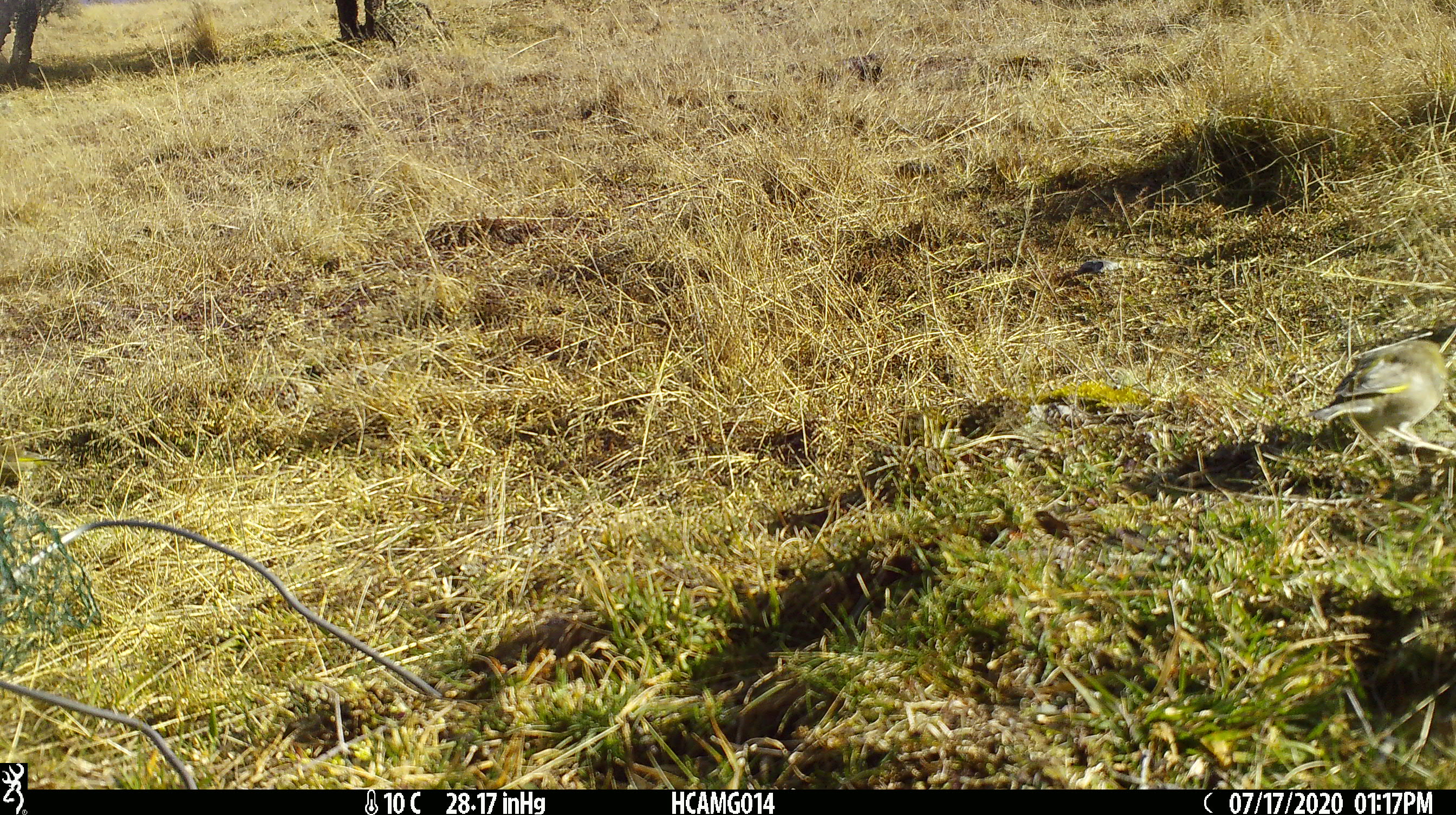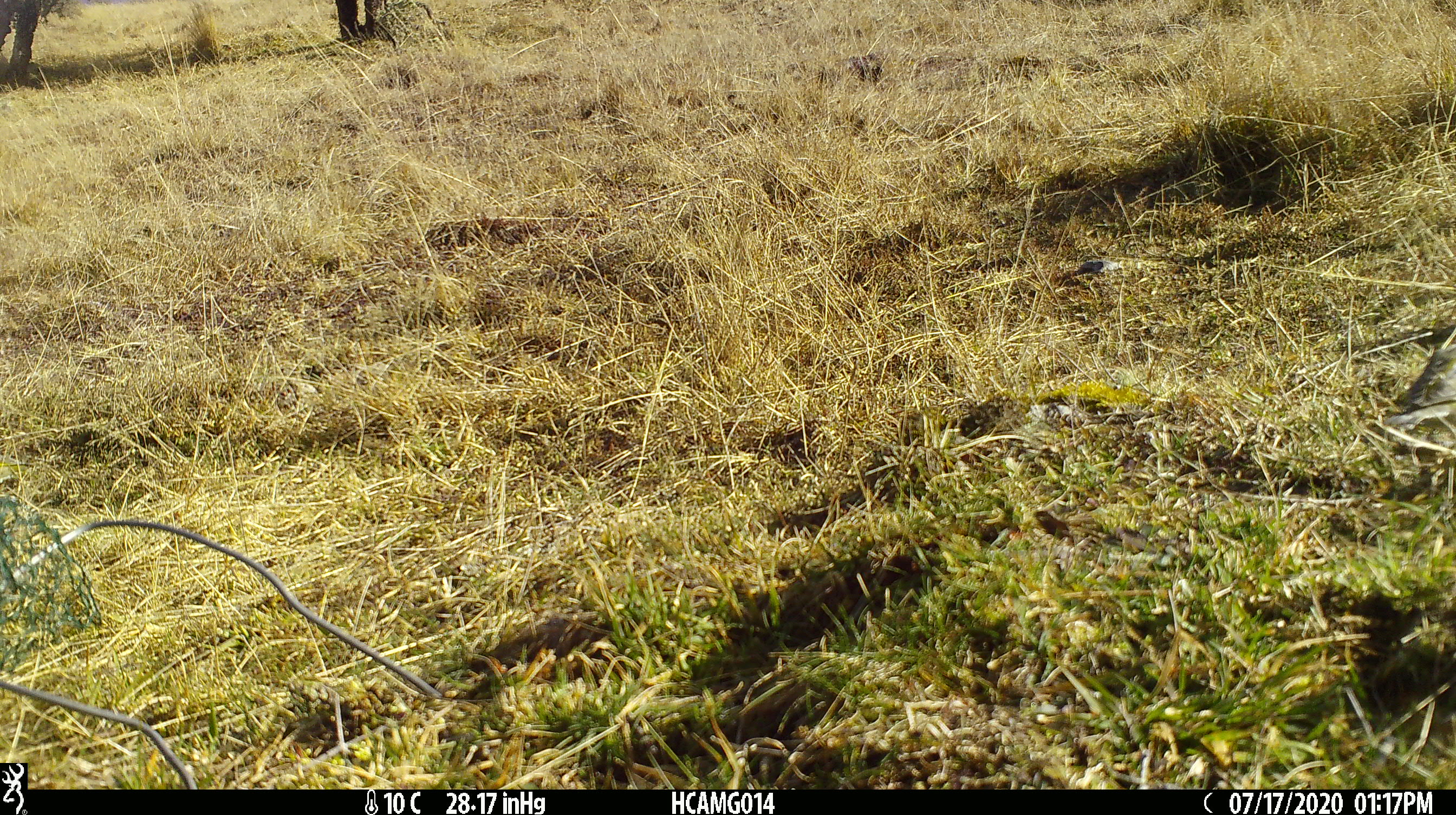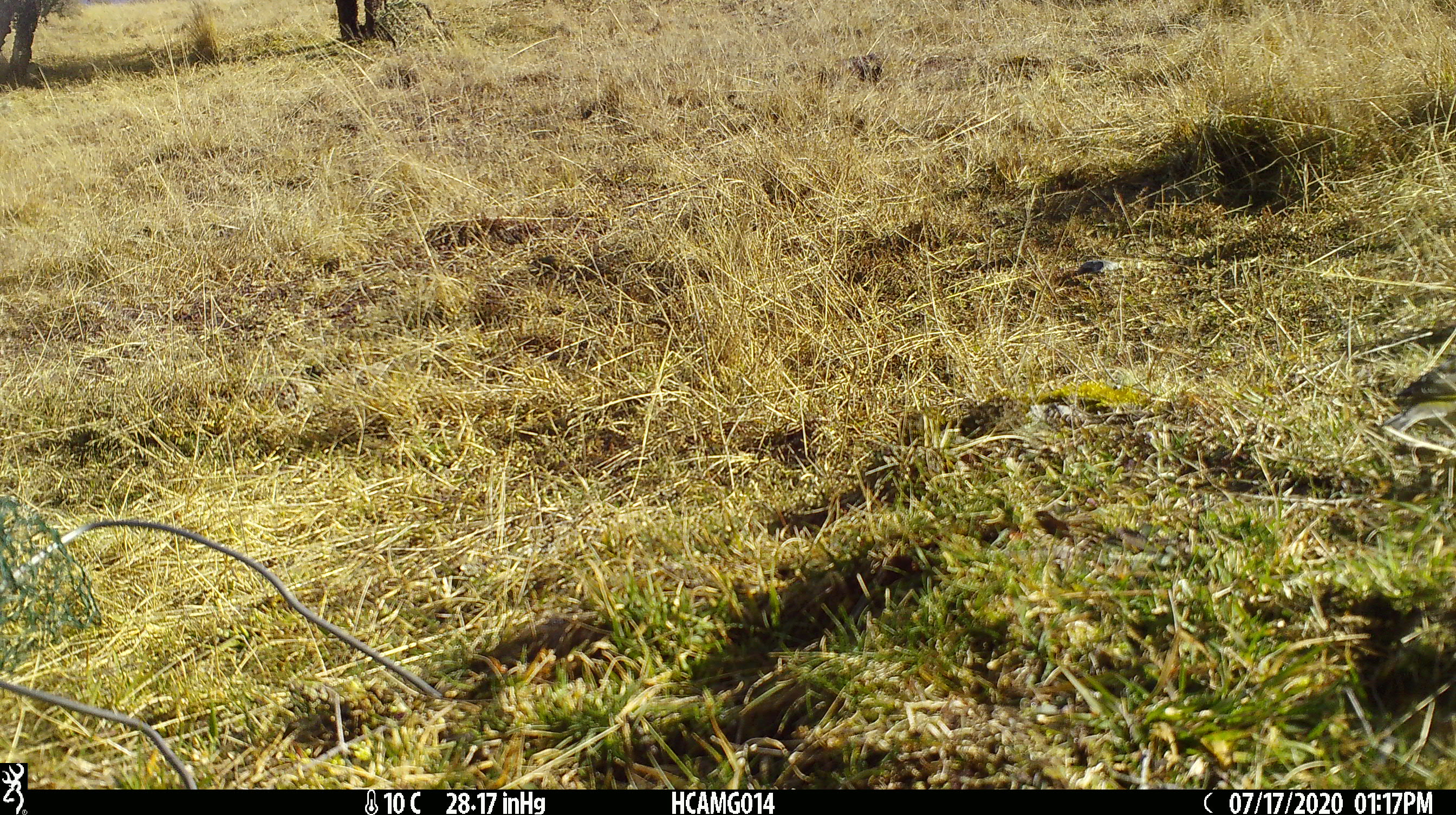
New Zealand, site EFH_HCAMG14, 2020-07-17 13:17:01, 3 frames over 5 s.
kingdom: Animalia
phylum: Chordata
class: Aves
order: Passeriformes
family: Fringillidae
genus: Chloris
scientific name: Chloris chloris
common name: greenfinch